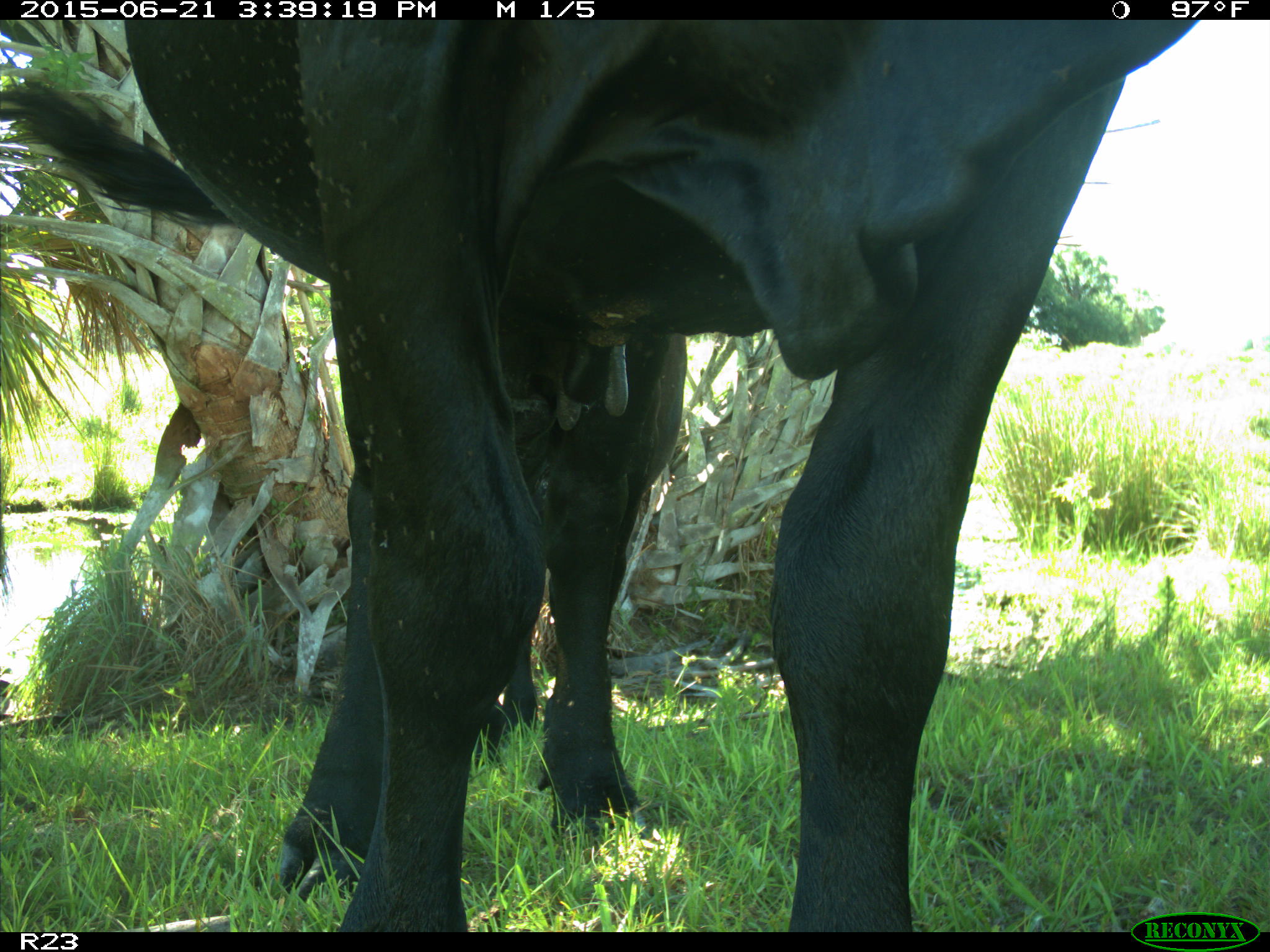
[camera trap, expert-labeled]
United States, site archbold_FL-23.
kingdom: Animalia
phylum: Chordata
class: Mammalia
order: Artiodactyla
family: Bovidae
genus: Bos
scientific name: Bos taurus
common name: domestic cow